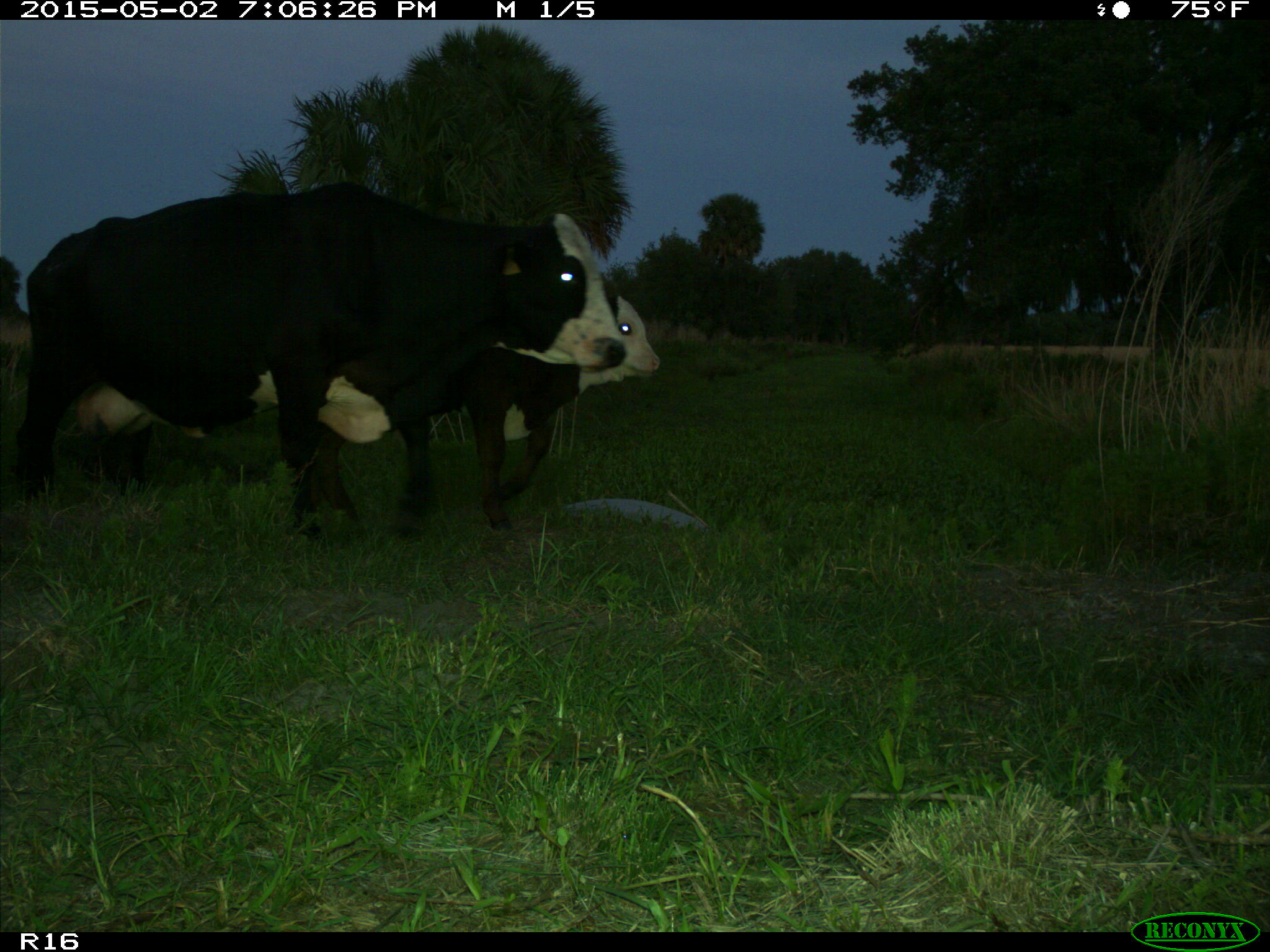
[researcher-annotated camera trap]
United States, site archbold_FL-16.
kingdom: Animalia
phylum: Chordata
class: Mammalia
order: Artiodactyla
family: Bovidae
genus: Bos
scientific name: Bos taurus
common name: domestic cow